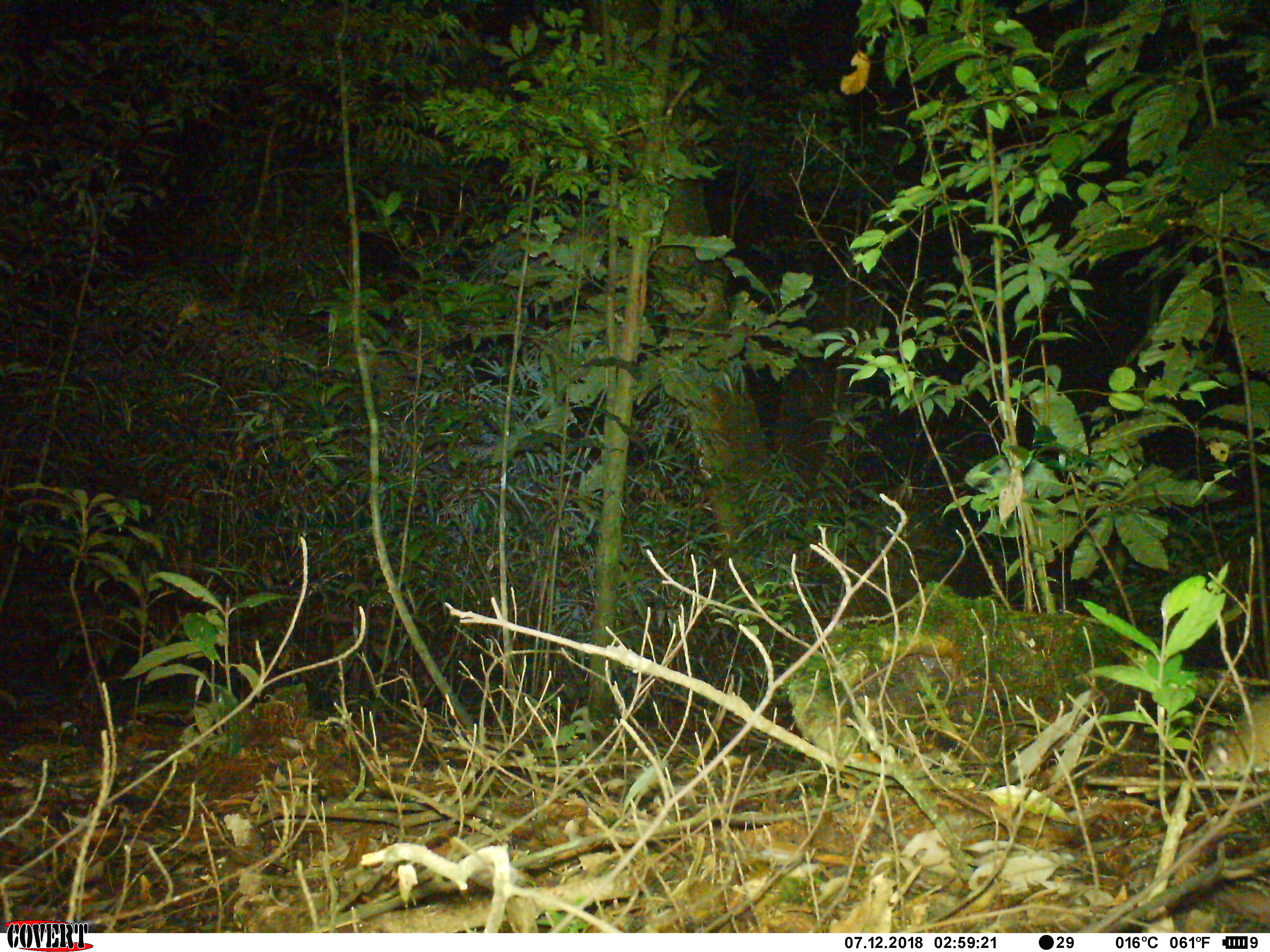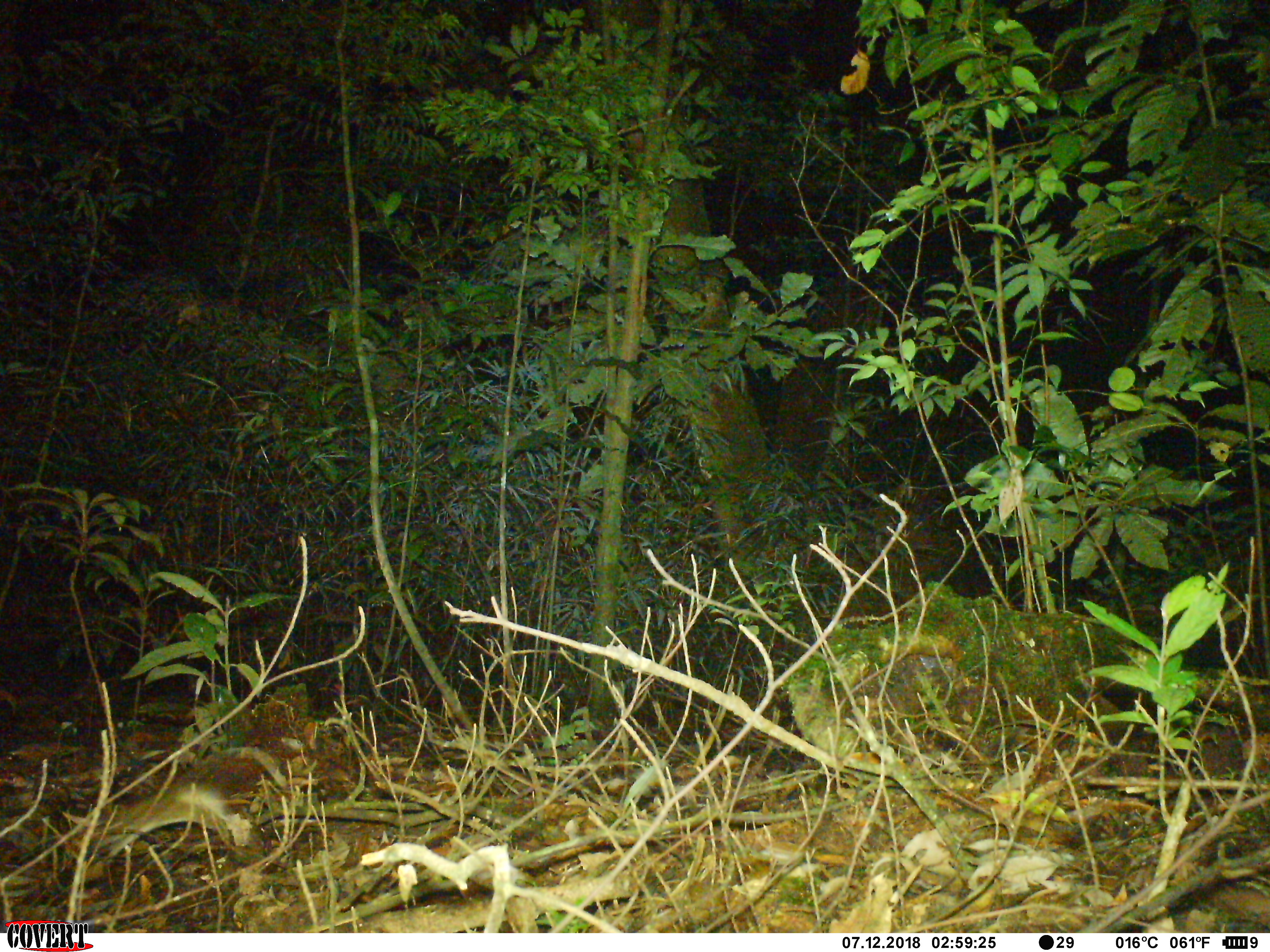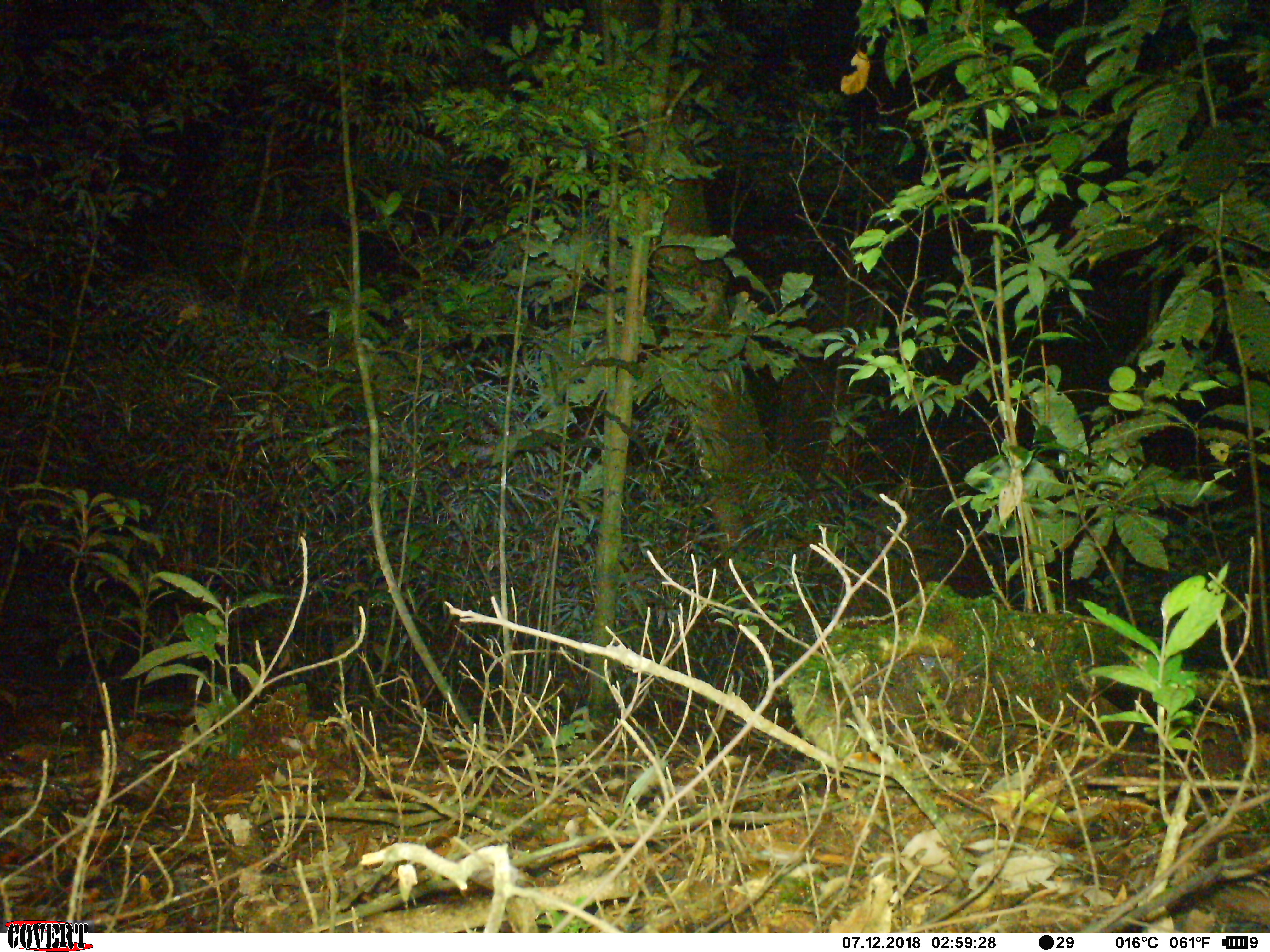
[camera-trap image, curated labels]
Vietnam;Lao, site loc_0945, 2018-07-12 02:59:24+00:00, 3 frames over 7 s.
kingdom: Animalia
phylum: Chordata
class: Mammalia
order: Rodentia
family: Muridae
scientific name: Muridae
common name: old-world mice and rats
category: unidentified murid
Unidentified murid (old-world mice and rats) (Muridae). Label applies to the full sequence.